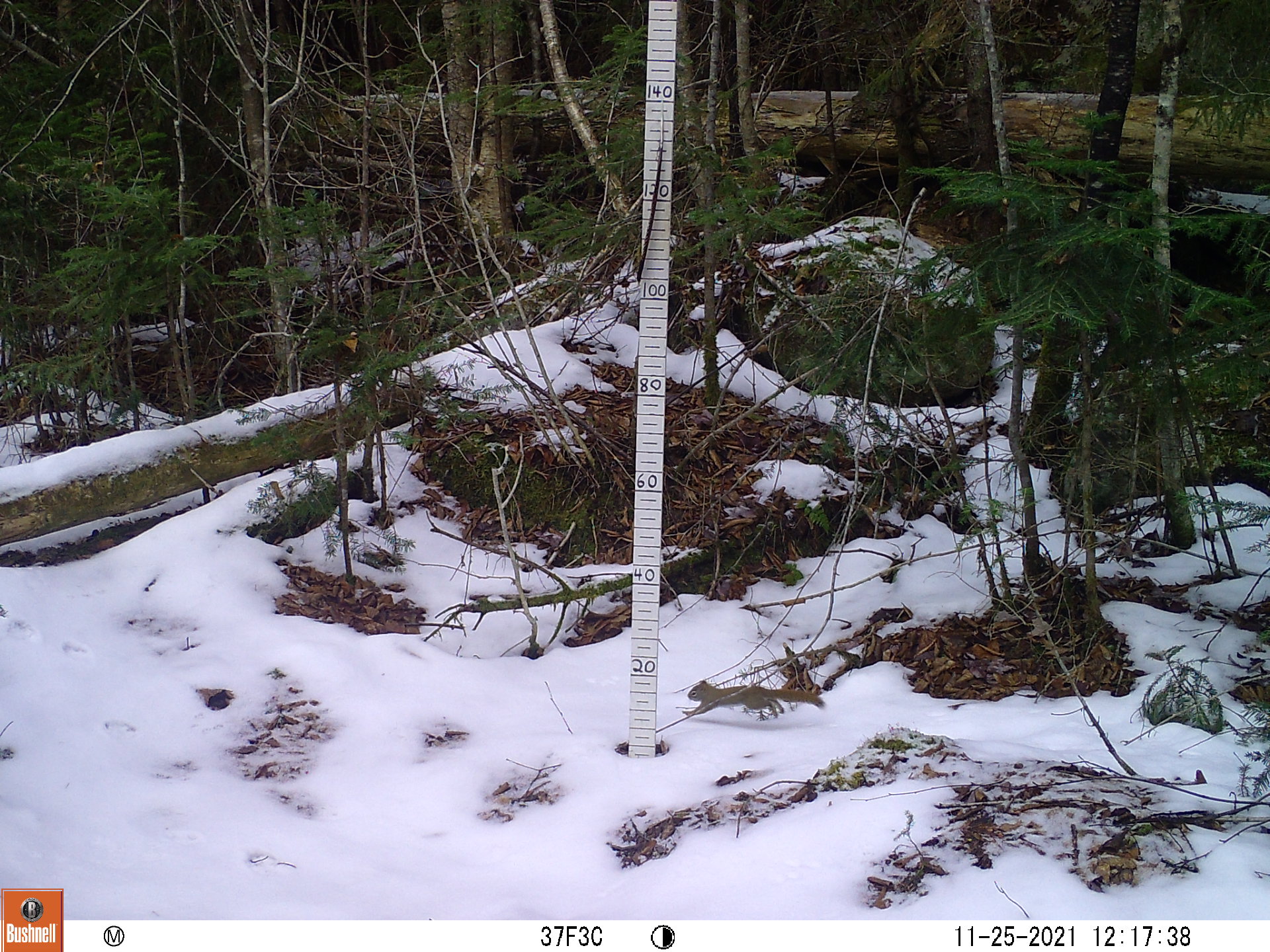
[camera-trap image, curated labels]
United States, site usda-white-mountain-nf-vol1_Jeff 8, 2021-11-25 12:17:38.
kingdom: Animalia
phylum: Chordata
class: Mammalia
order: Rodentia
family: Sciuridae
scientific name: Sciuridae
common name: squirrel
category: squirrel sp.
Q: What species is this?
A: Squirrel sp. (squirrel) (Sciuridae).